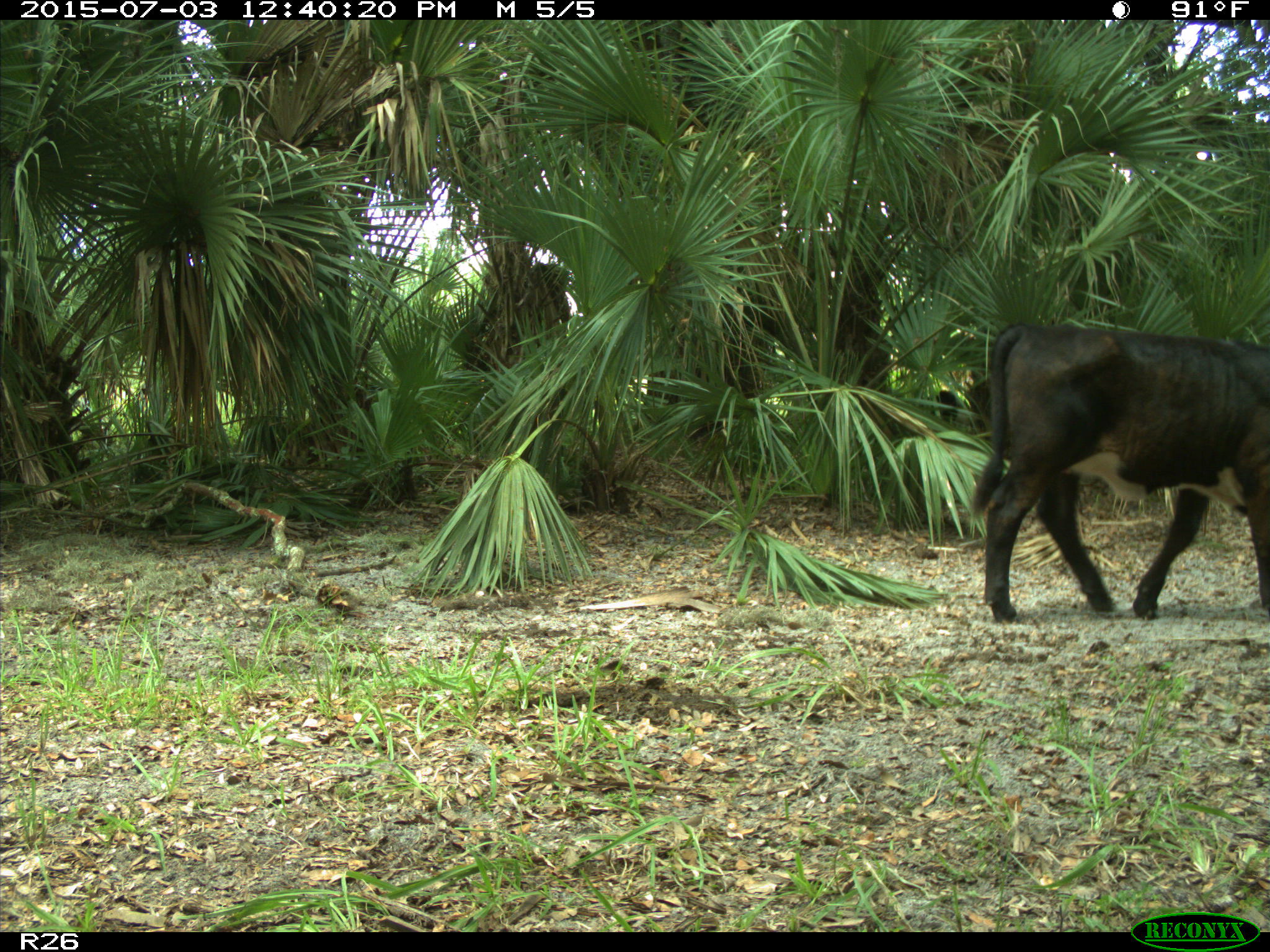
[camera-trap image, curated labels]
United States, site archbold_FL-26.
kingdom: Animalia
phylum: Chordata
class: Mammalia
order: Artiodactyla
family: Bovidae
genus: Bos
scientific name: Bos taurus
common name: domestic cow